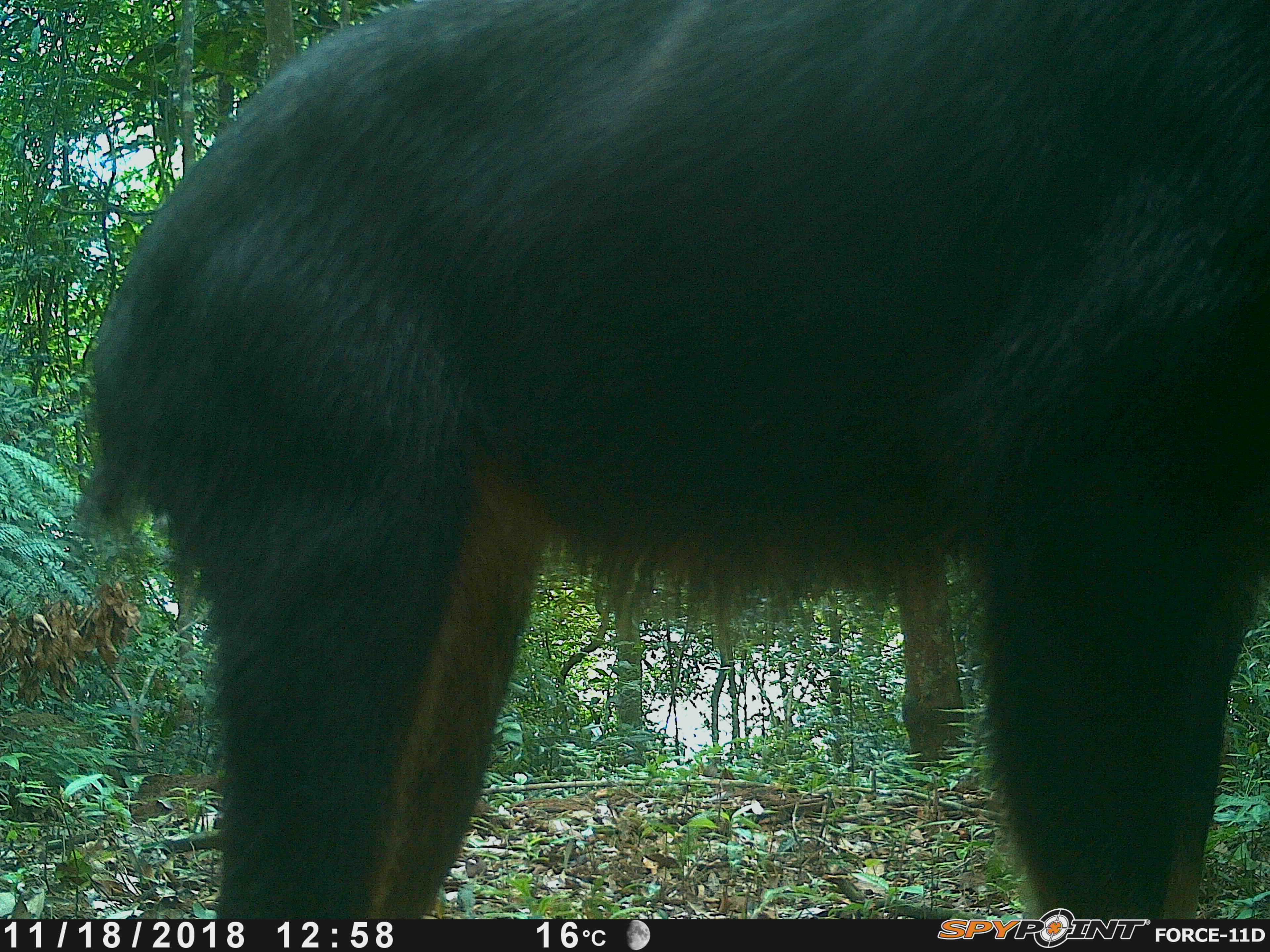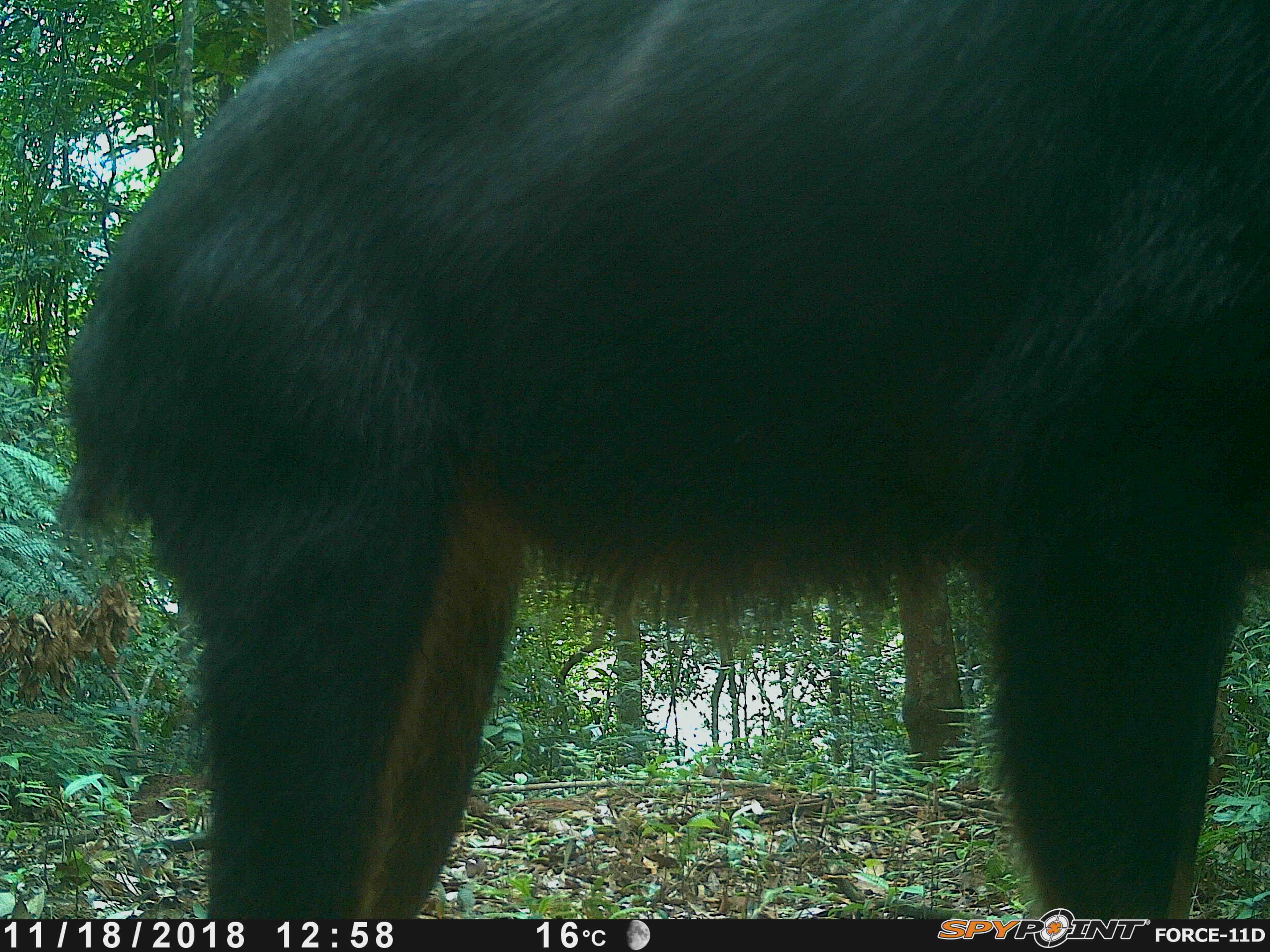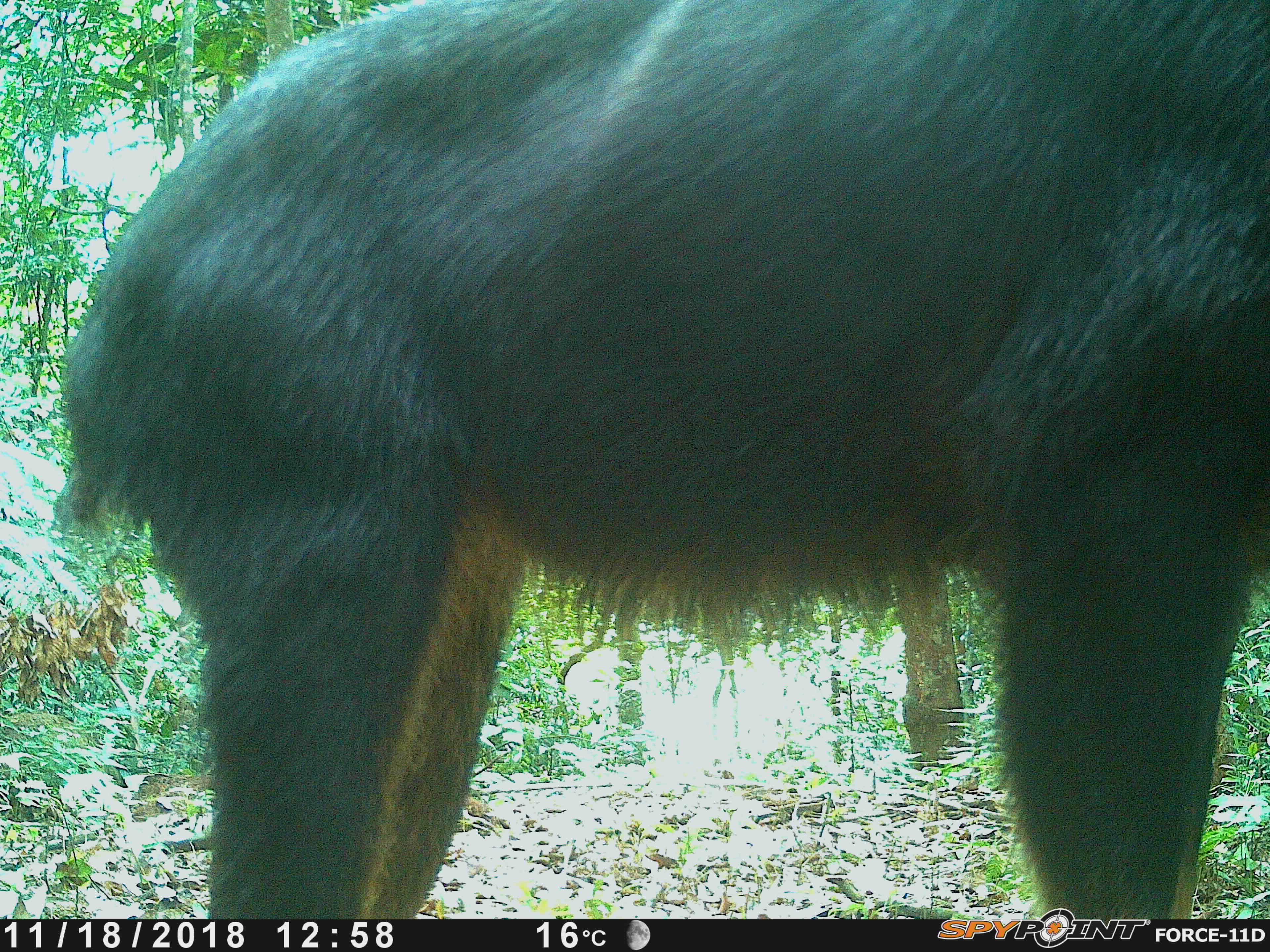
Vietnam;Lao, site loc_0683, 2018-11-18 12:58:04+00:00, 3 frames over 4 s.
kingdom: Animalia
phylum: Chordata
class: Mammalia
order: Artiodactyla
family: Bovidae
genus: Capricornis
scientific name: Capricornis sumatraensis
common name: chinese serow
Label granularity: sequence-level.